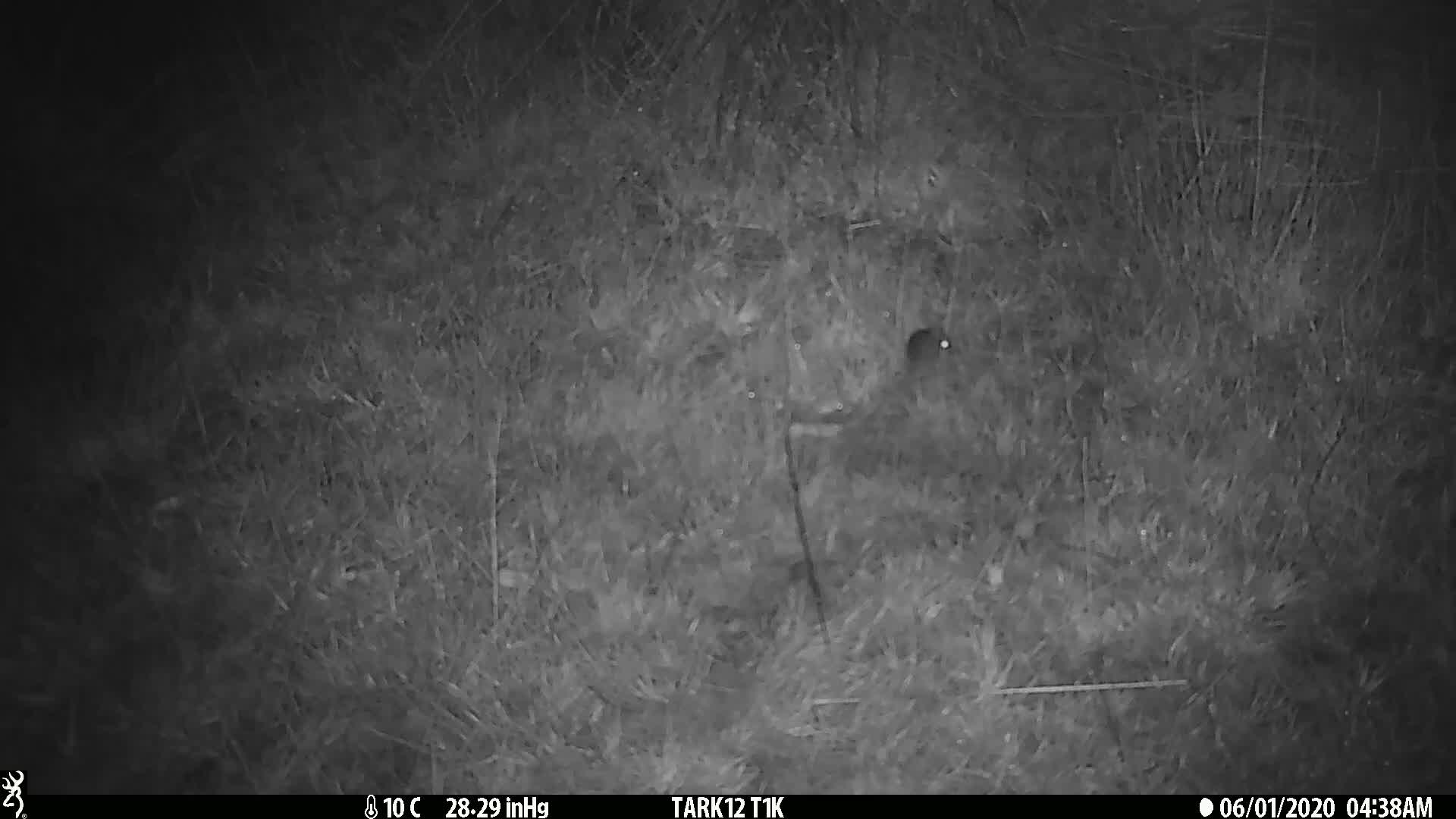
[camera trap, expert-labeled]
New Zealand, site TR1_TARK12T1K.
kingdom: Animalia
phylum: Chordata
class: Mammalia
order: Rodentia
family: Muridae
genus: Mus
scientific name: Mus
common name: mouse